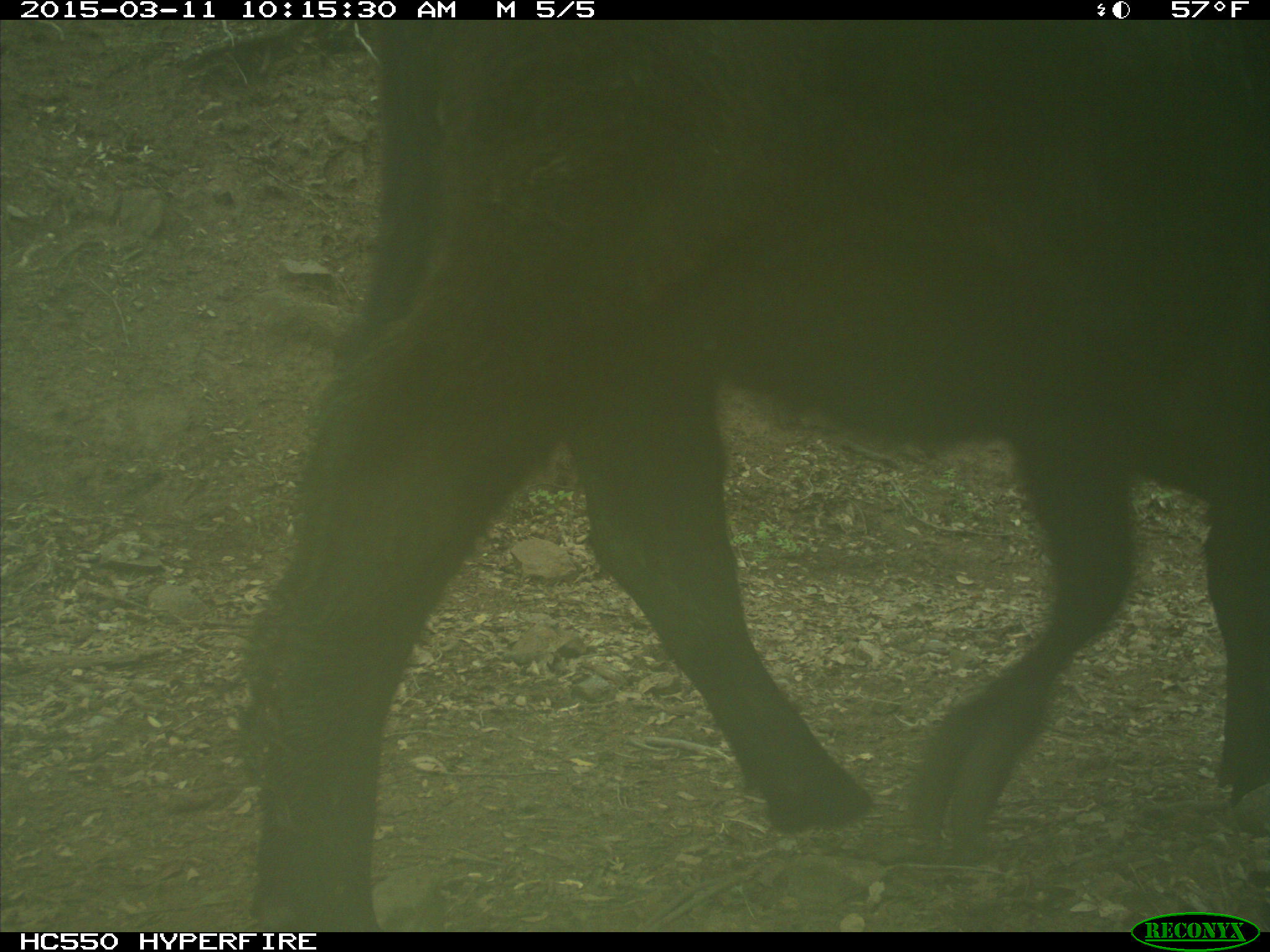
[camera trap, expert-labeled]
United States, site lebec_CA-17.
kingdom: Animalia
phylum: Chordata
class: Mammalia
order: Artiodactyla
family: Bovidae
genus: Bos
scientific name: Bos taurus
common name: domestic cow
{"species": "Bos taurus (domestic cow)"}